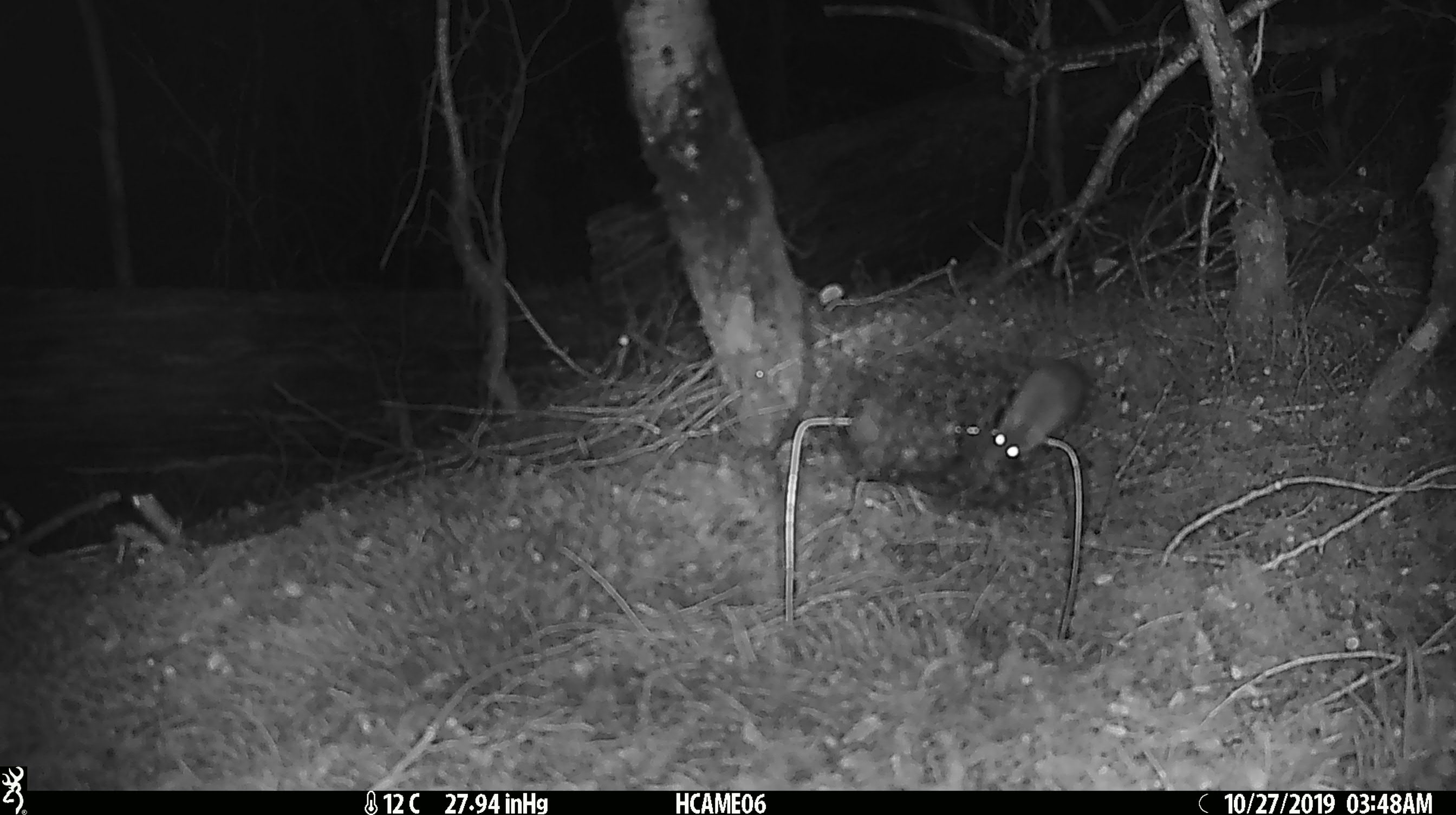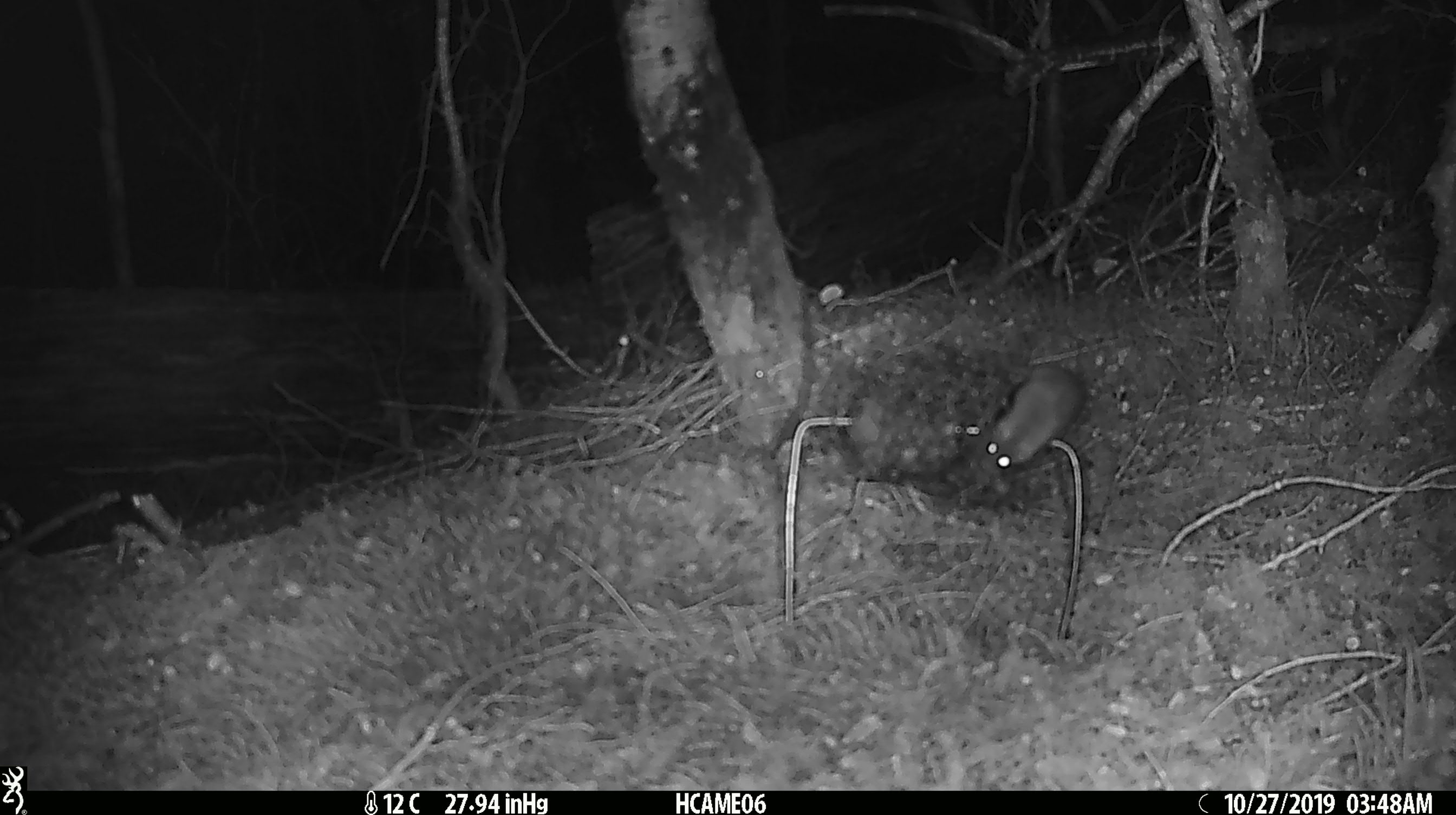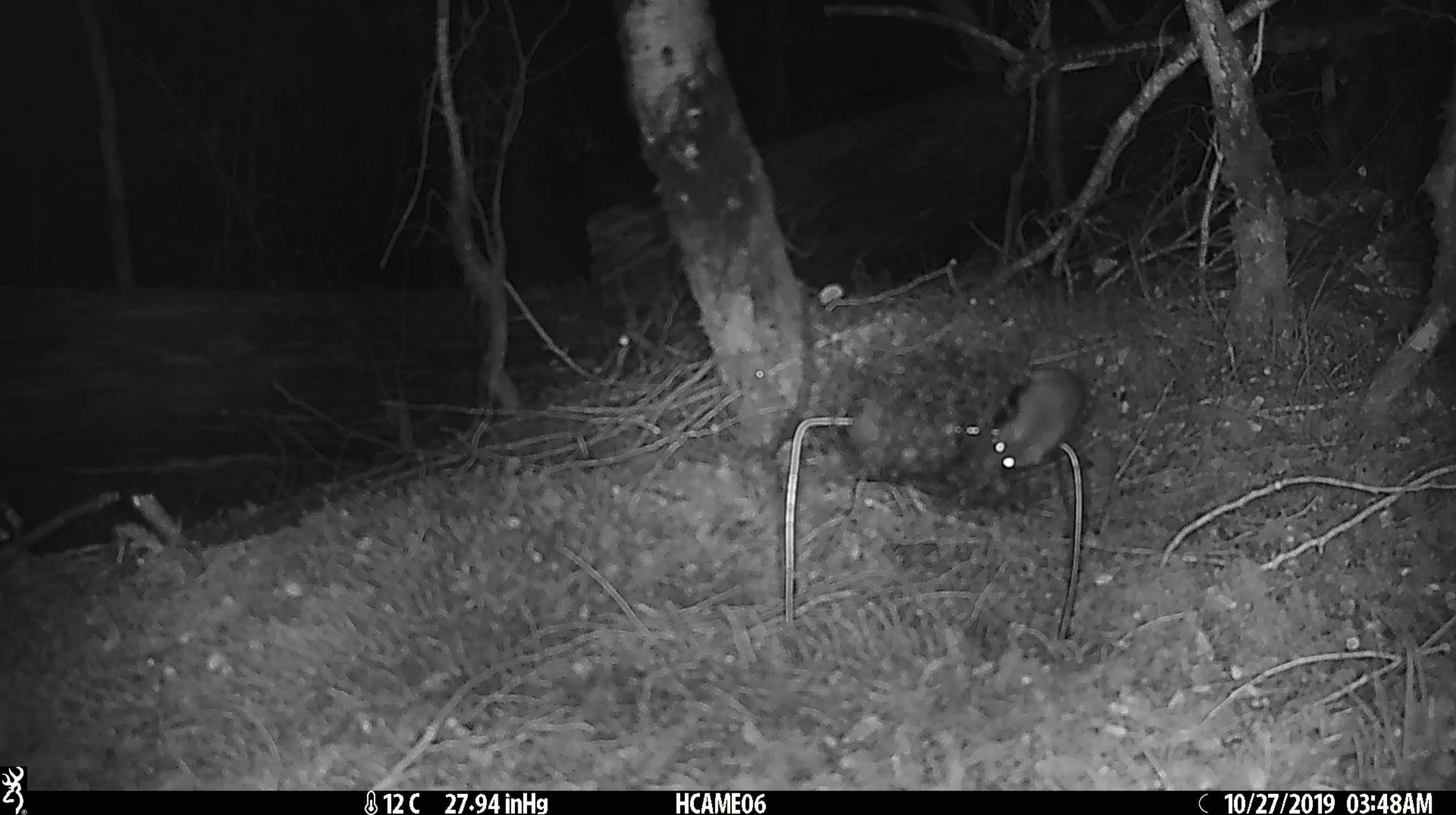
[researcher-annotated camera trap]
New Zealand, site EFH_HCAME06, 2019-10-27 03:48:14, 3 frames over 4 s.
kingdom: Animalia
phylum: Chordata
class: Mammalia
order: Rodentia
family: Muridae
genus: Mus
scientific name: Mus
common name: mouse